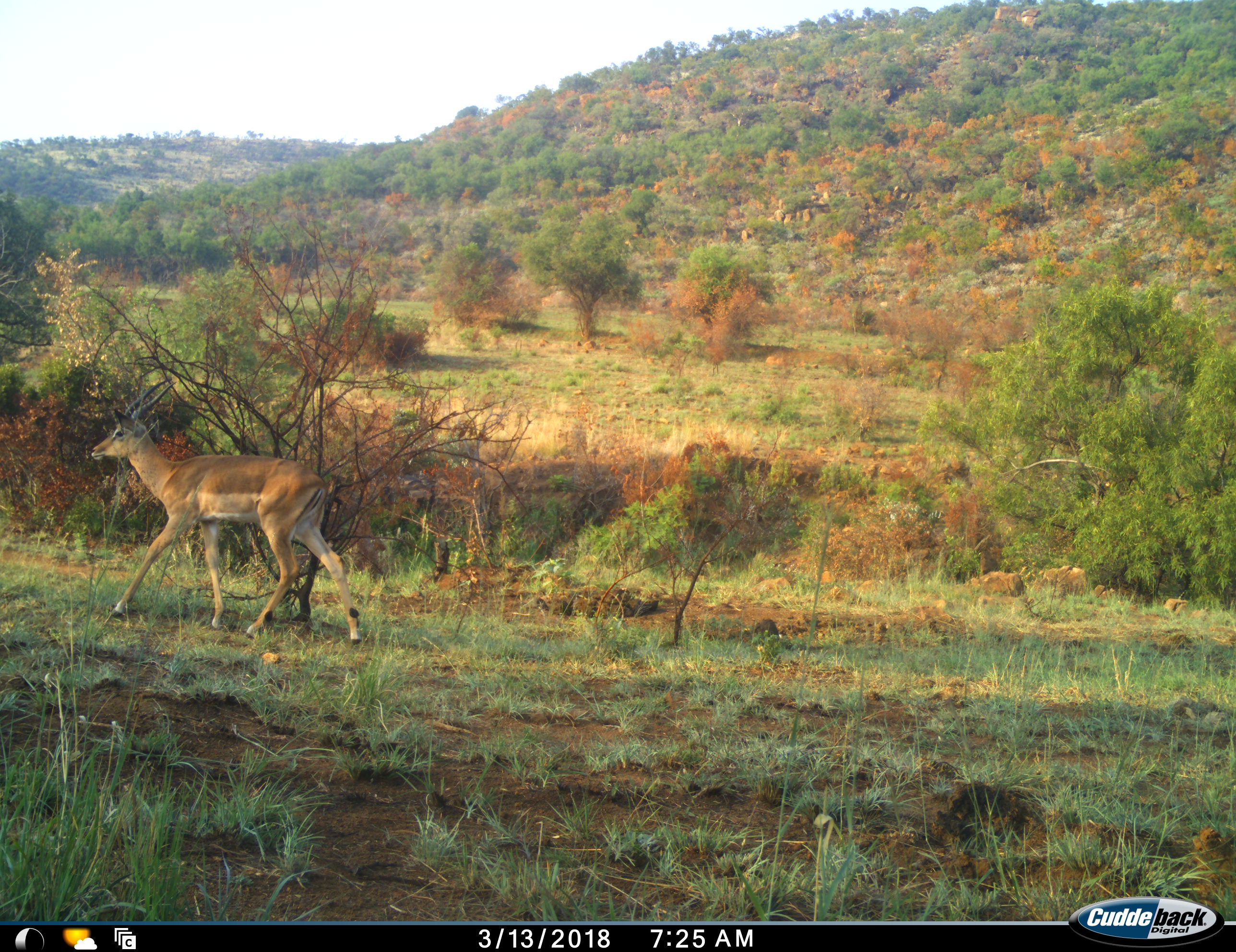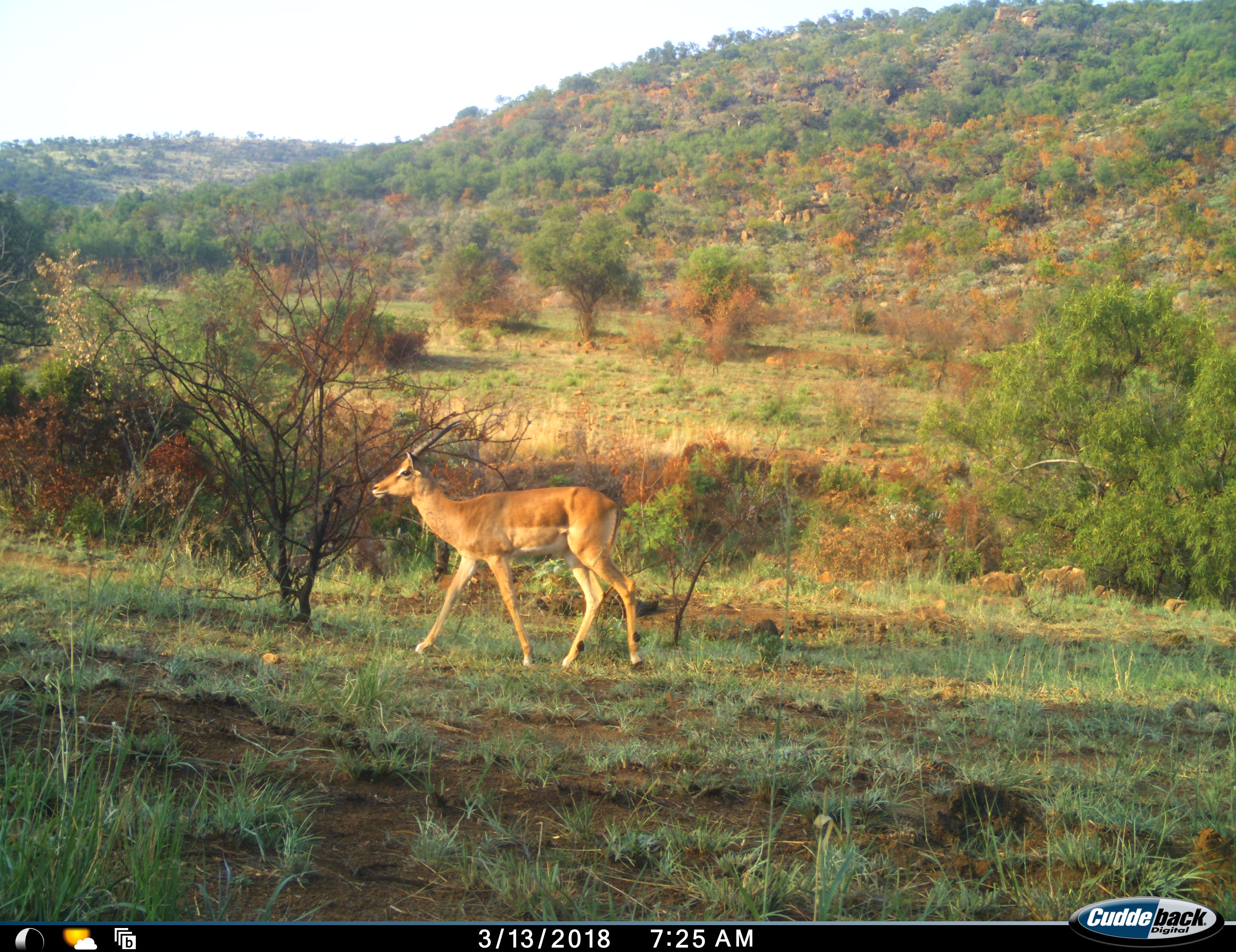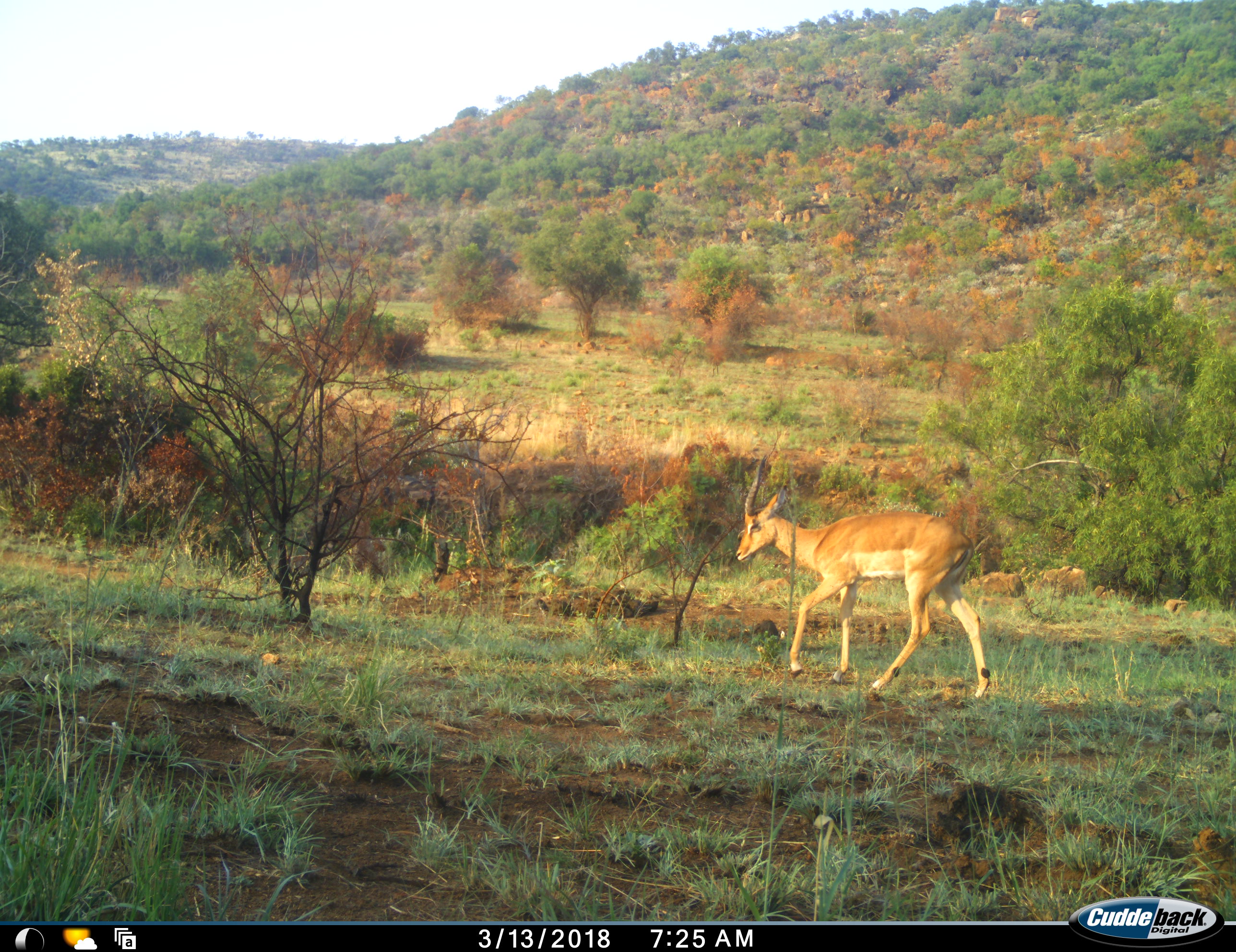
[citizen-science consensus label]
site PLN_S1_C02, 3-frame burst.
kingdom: Animalia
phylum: Chordata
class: Mammalia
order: Artiodactyla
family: Bovidae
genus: Aepyceros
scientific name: Aepyceros melampus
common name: impala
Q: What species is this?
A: Impala (Aepyceros melampus).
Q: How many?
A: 1.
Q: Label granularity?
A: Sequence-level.